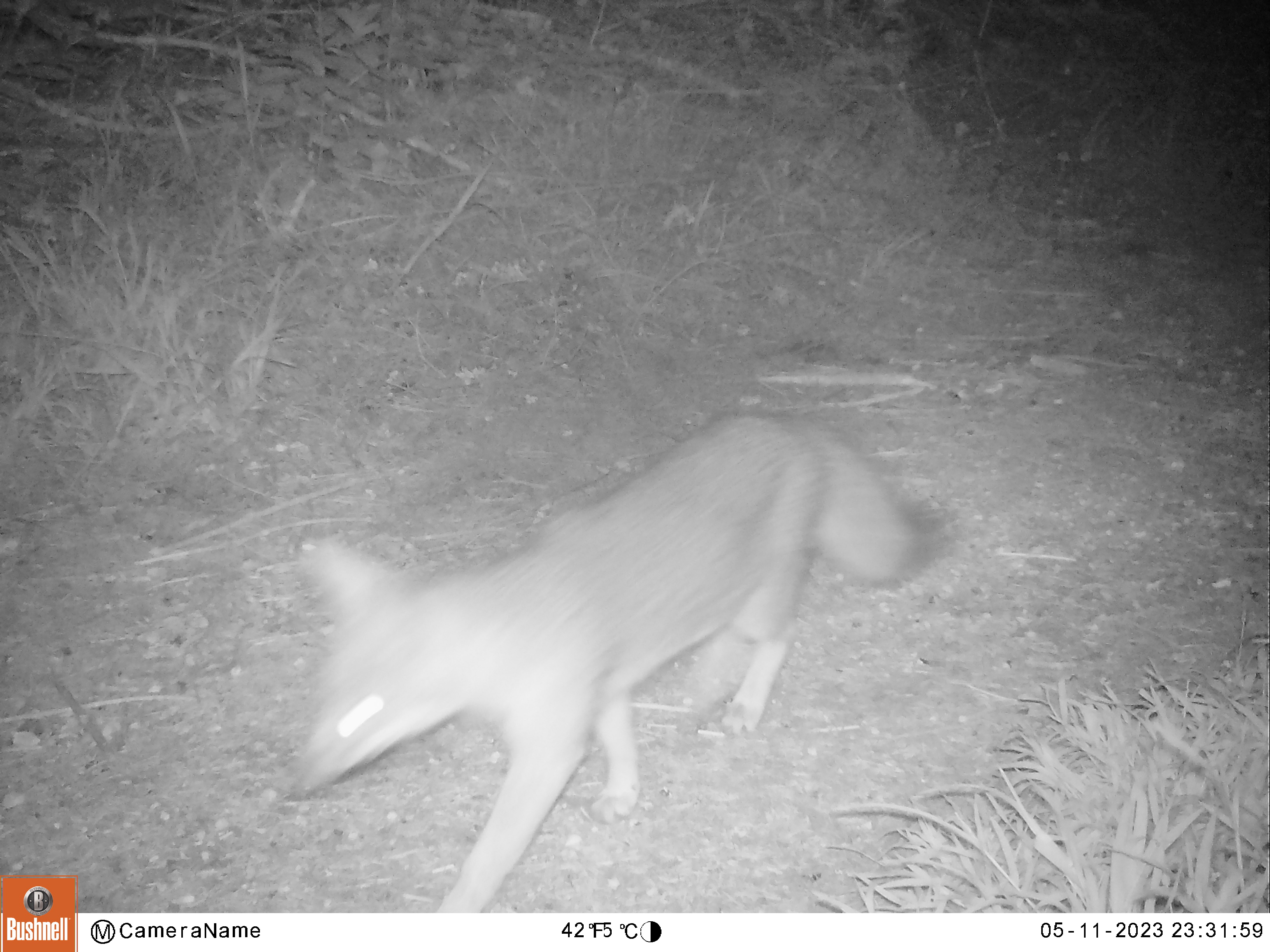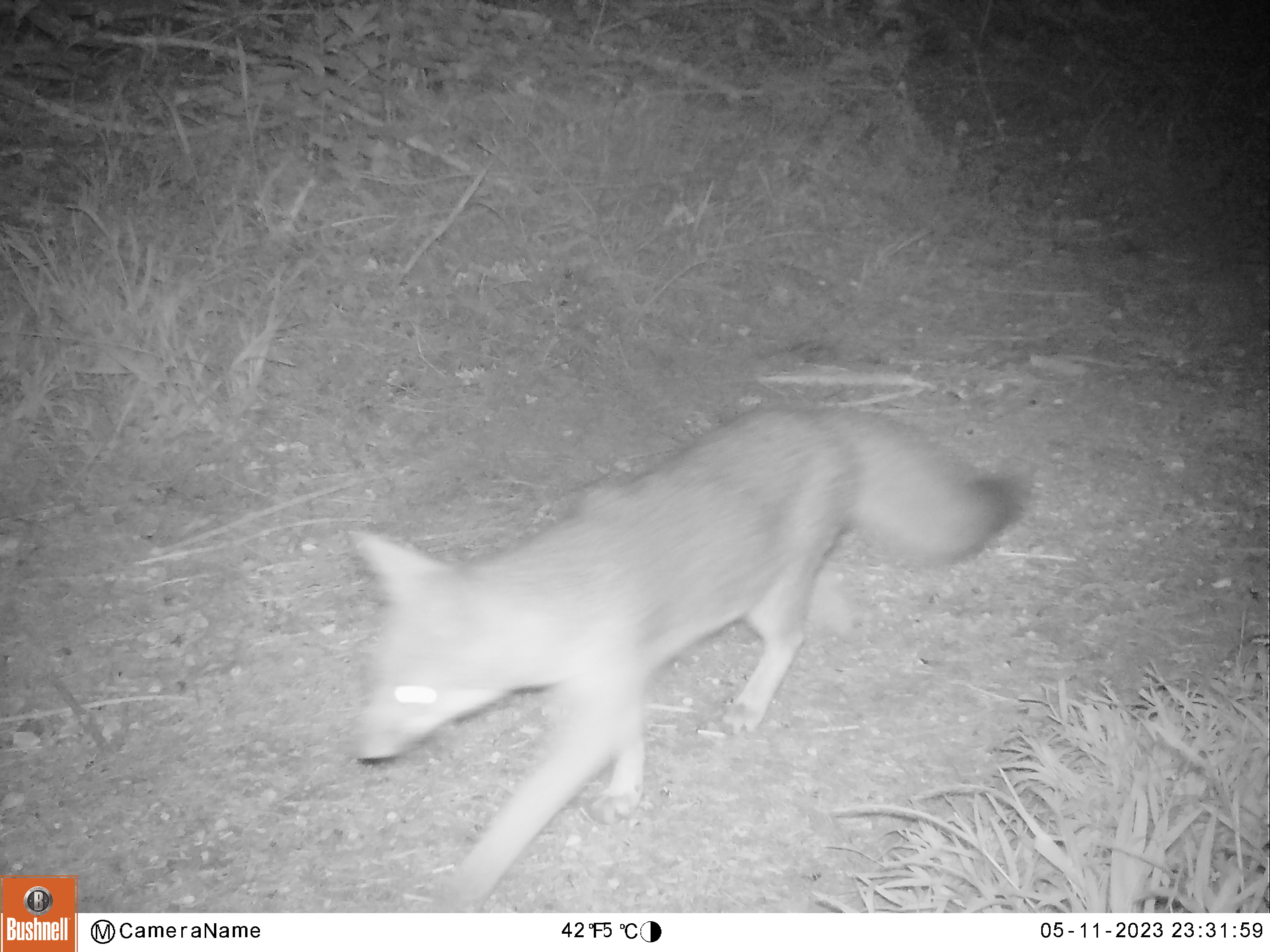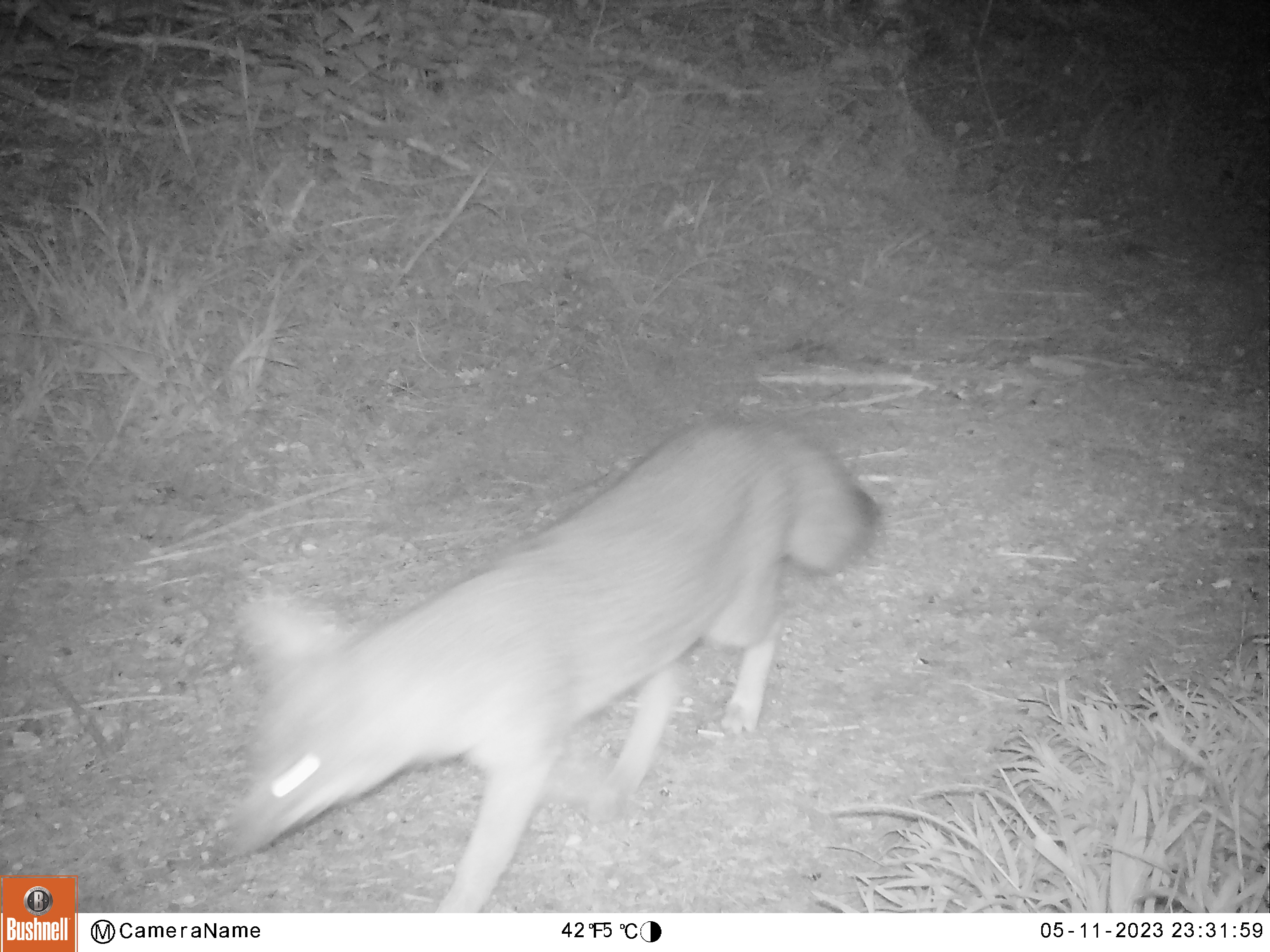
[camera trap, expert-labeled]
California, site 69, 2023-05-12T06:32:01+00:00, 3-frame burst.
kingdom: Animalia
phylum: Chordata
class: Mammalia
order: Carnivora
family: Canidae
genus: Urocyon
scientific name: Urocyon cinereoargenteus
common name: gray fox